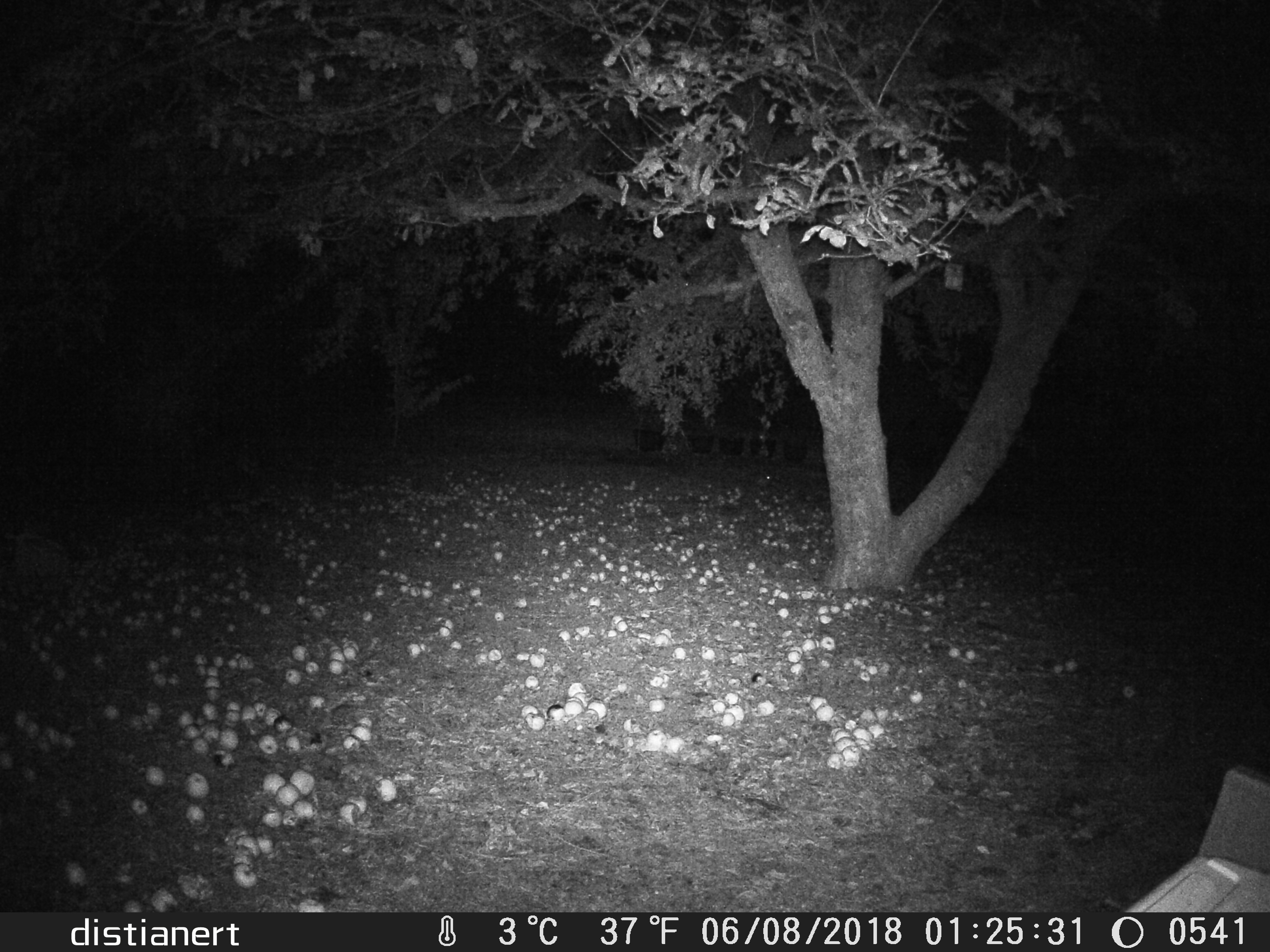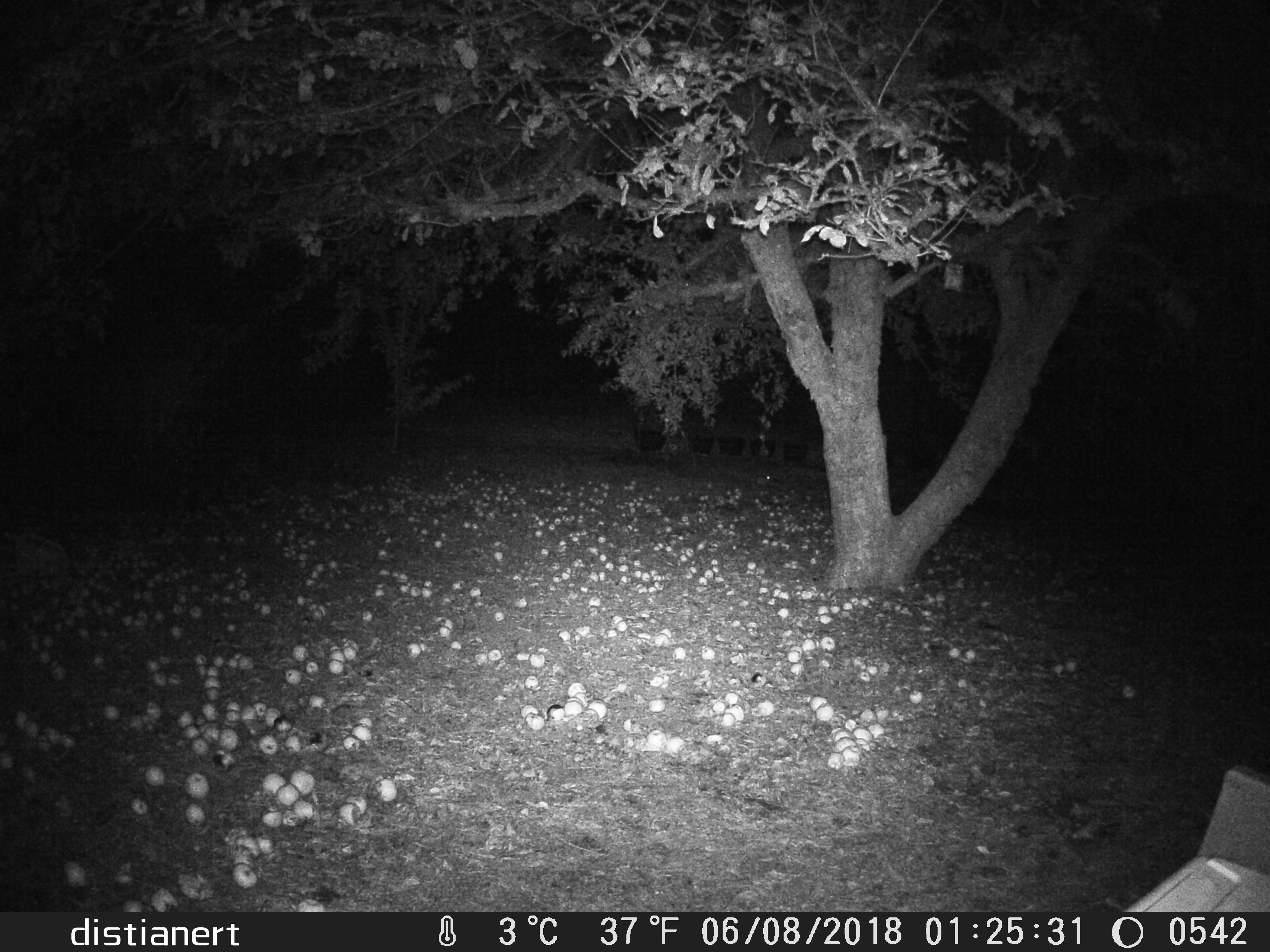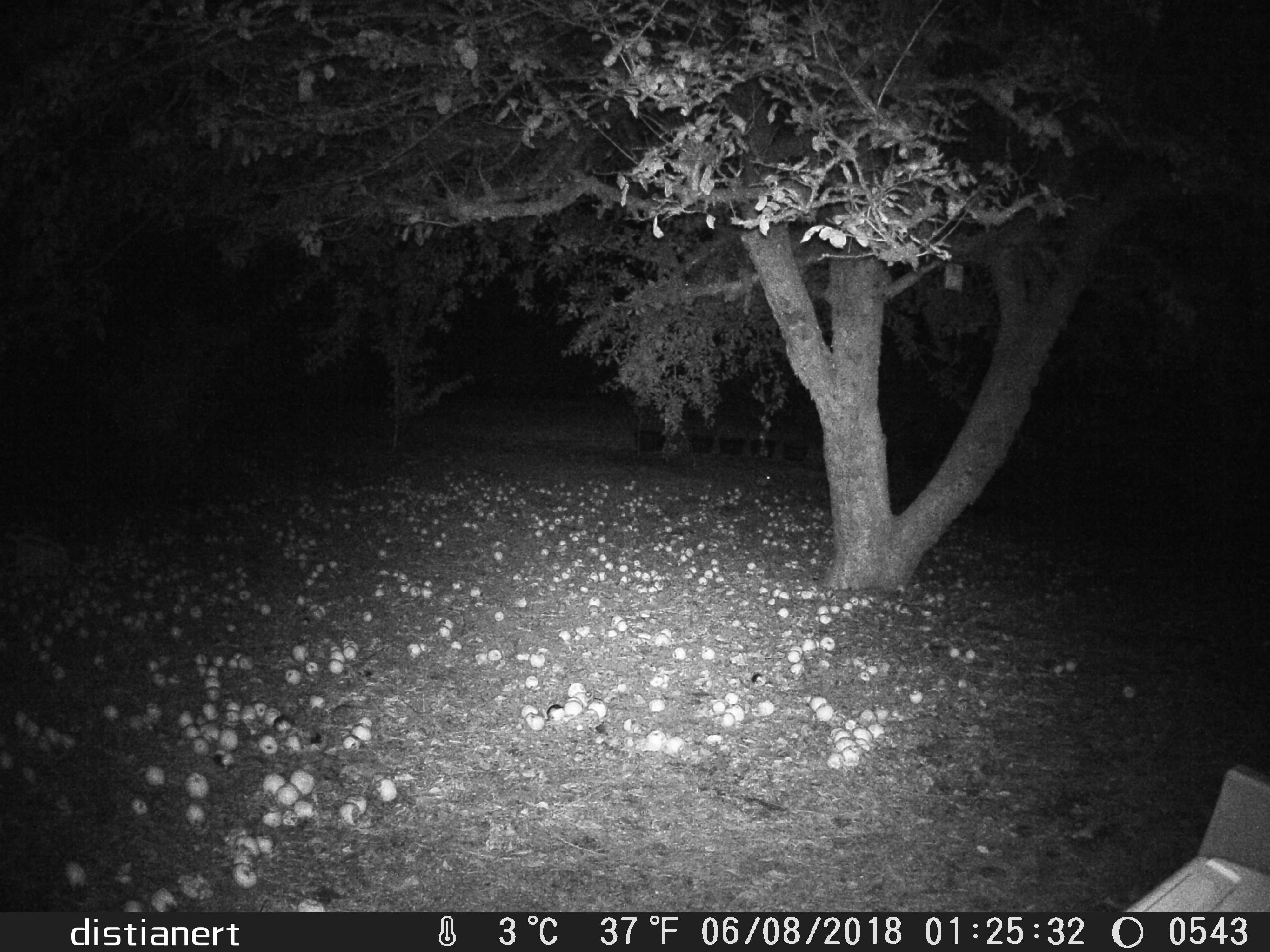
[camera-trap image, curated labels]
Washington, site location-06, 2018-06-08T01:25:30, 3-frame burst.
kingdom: Animalia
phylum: Chordata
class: Mammalia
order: Lagomorpha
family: Leporidae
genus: Sylvilagus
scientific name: Sylvilagus floridanus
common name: eastern cottontail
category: rabbit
Rabbit (eastern cottontail) (Sylvilagus floridanus).